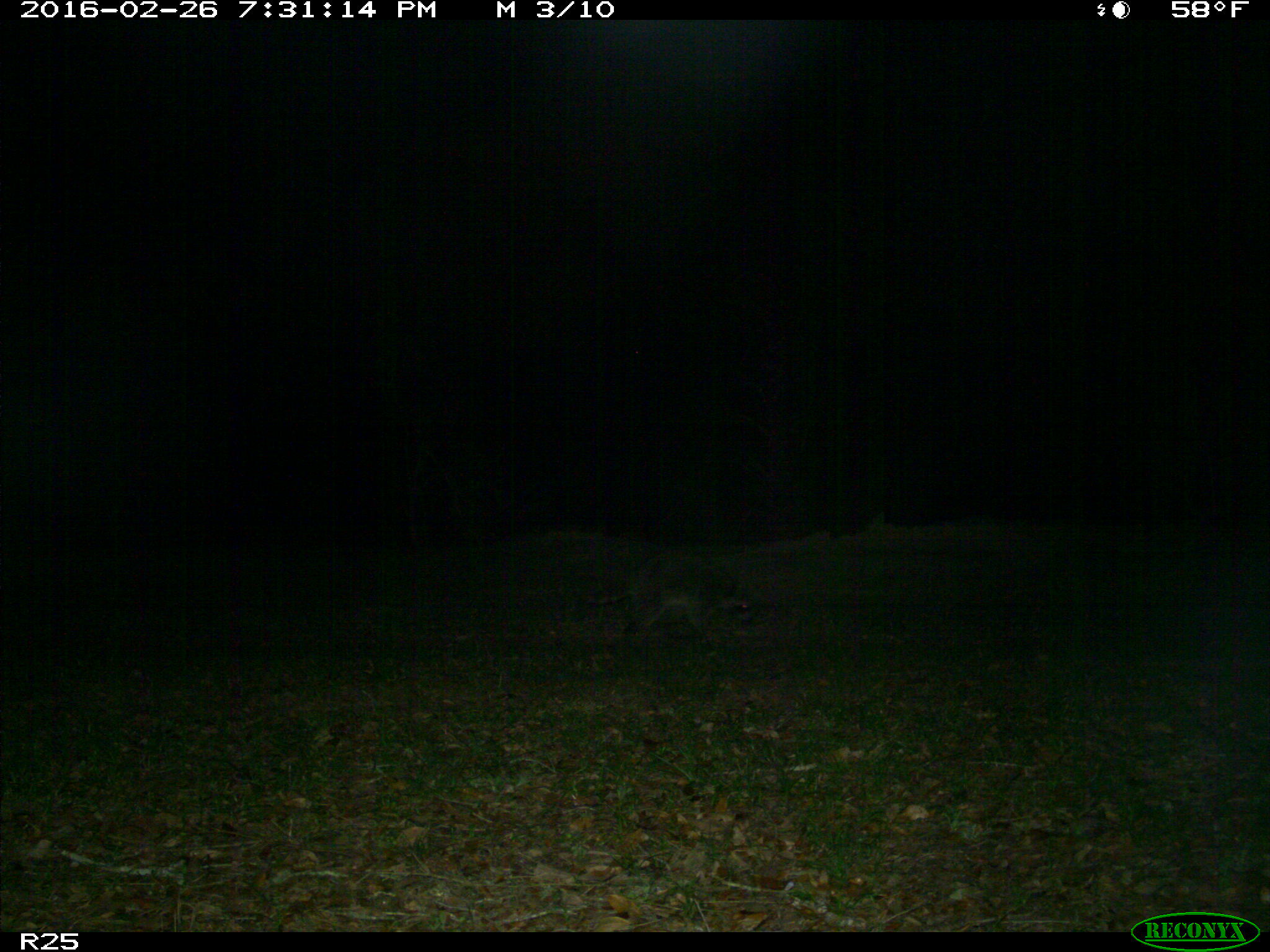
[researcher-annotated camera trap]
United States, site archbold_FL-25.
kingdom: Animalia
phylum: Chordata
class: Mammalia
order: Carnivora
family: Procyonidae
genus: Procyon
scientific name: Procyon lotor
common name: common raccoon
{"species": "Procyon lotor (common raccoon)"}